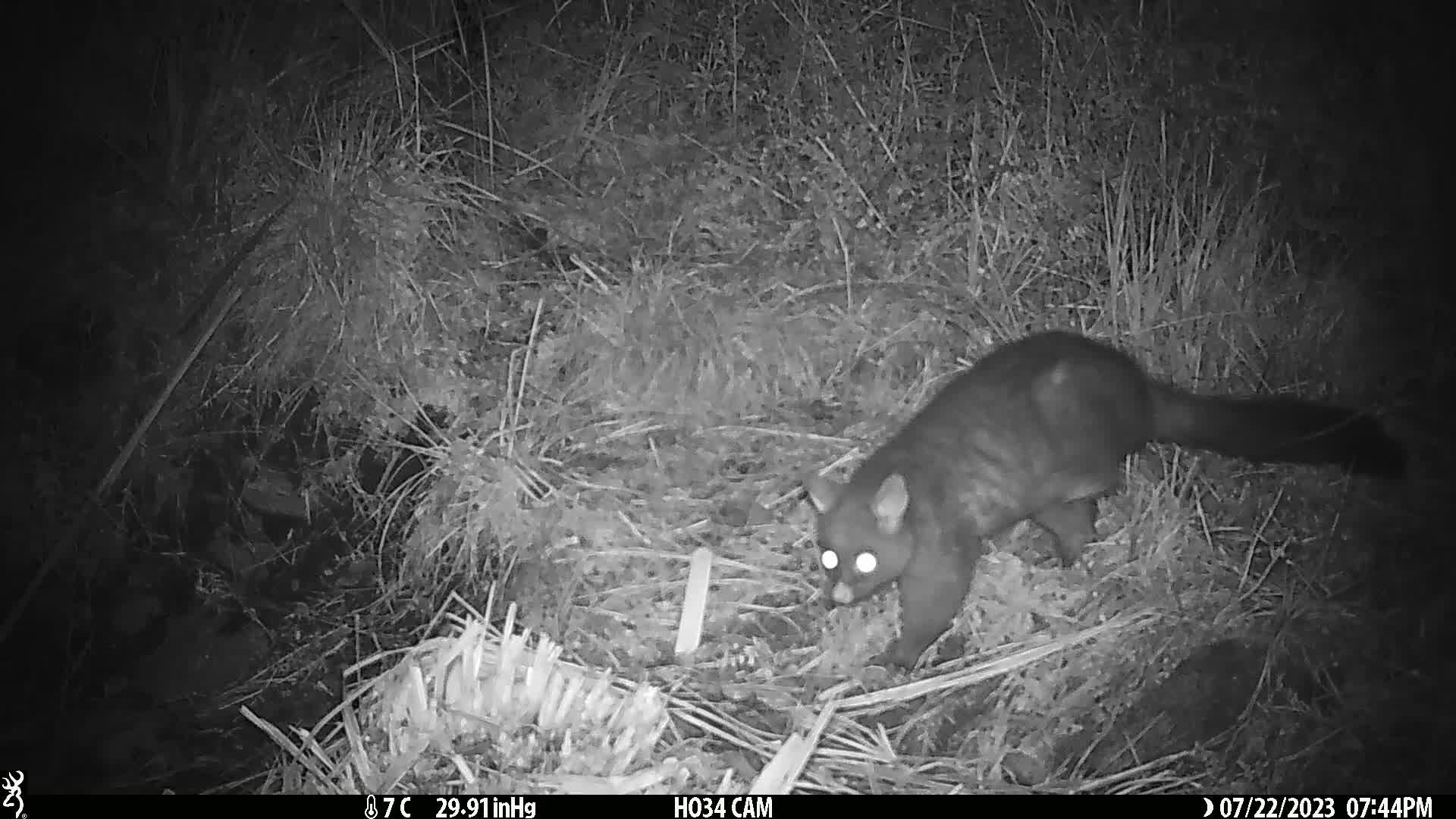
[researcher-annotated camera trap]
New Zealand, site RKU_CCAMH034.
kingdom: Animalia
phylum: Chordata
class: Mammalia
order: Diprotodontia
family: Phalangeridae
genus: Trichosurus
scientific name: Trichosurus vulpecula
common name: common brushtail possum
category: possum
Possum (common brushtail possum) (Trichosurus vulpecula).